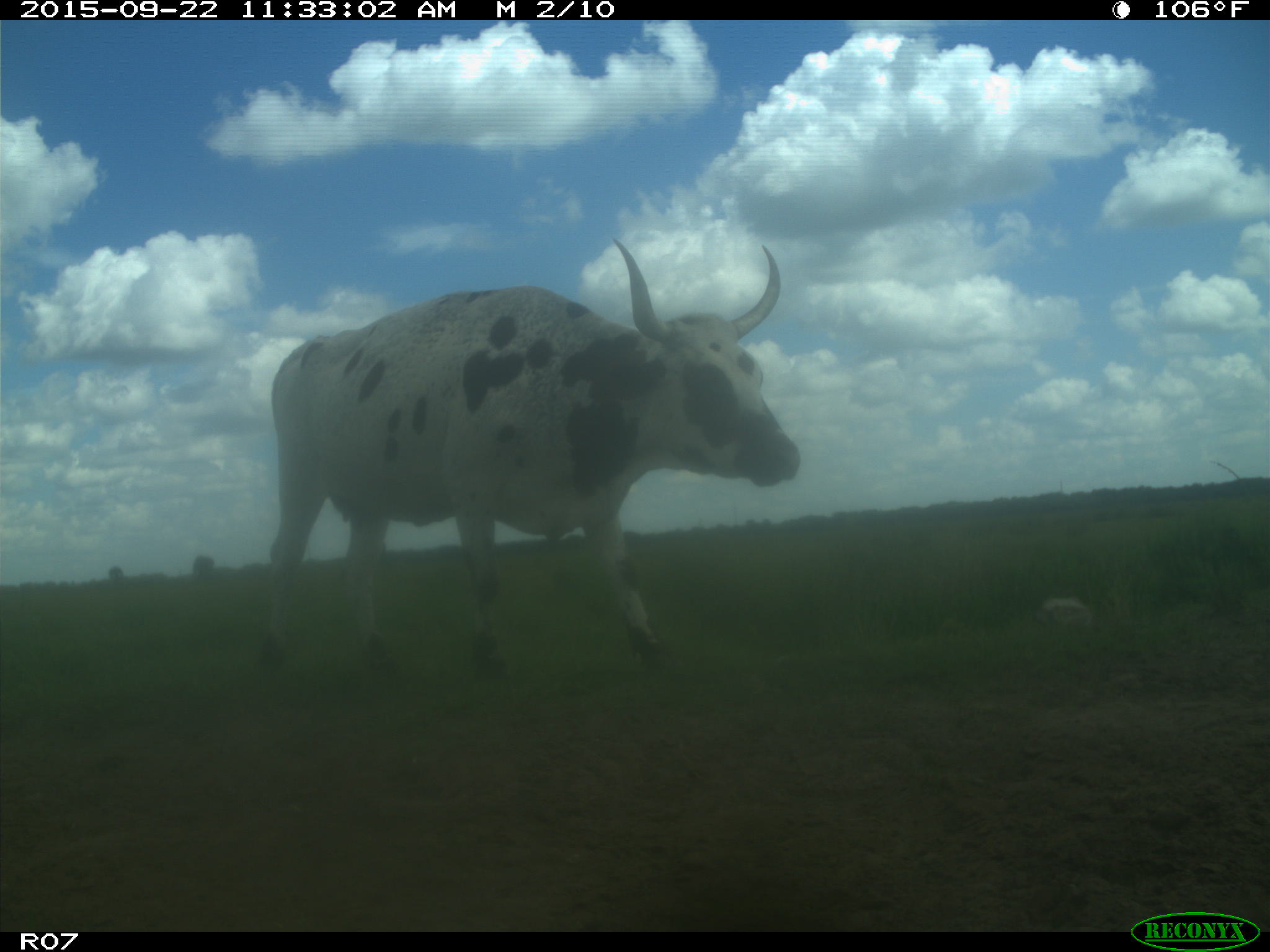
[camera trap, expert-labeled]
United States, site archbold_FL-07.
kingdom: Animalia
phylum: Chordata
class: Mammalia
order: Artiodactyla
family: Bovidae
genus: Bos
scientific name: Bos taurus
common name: domestic cow